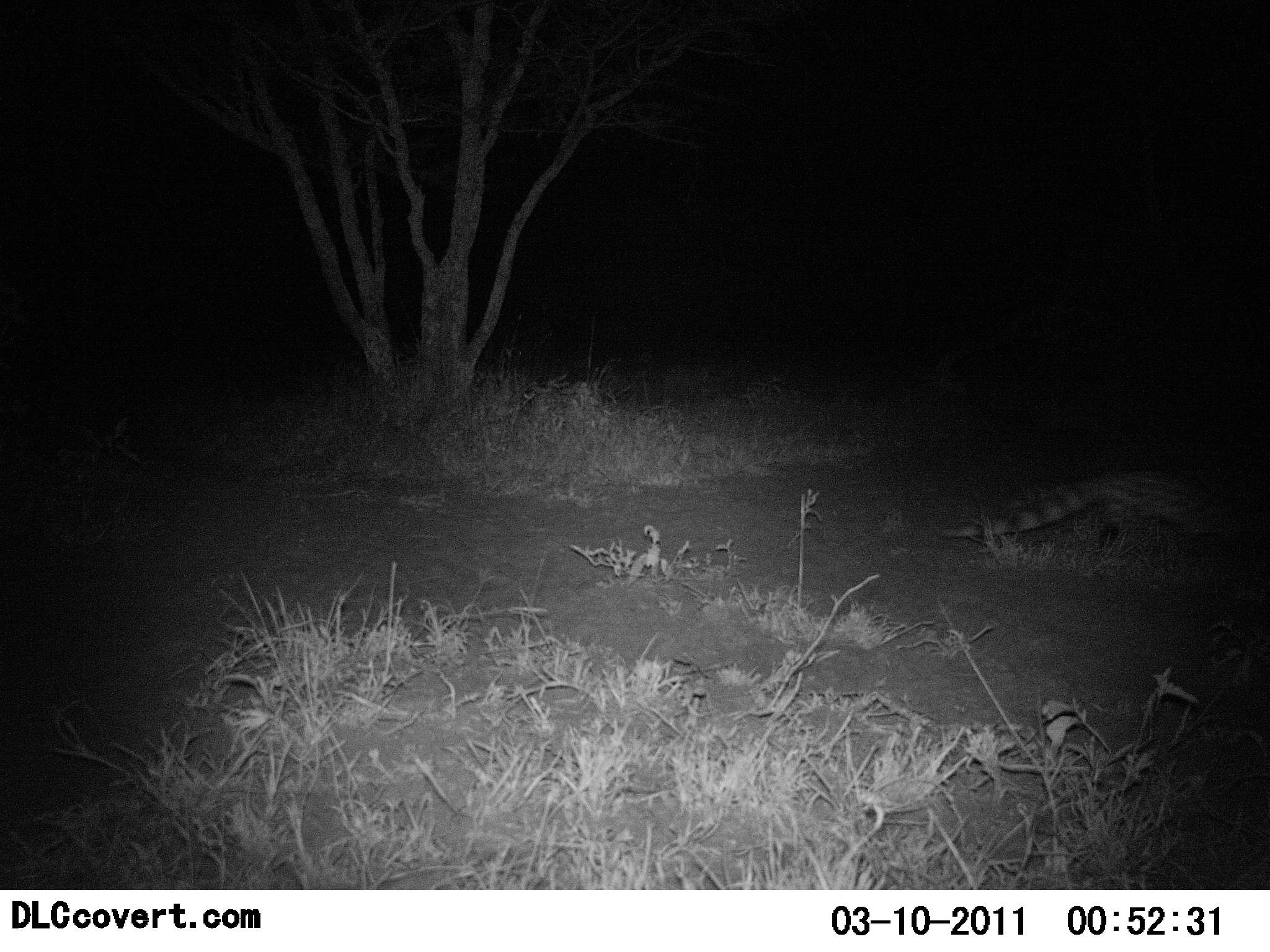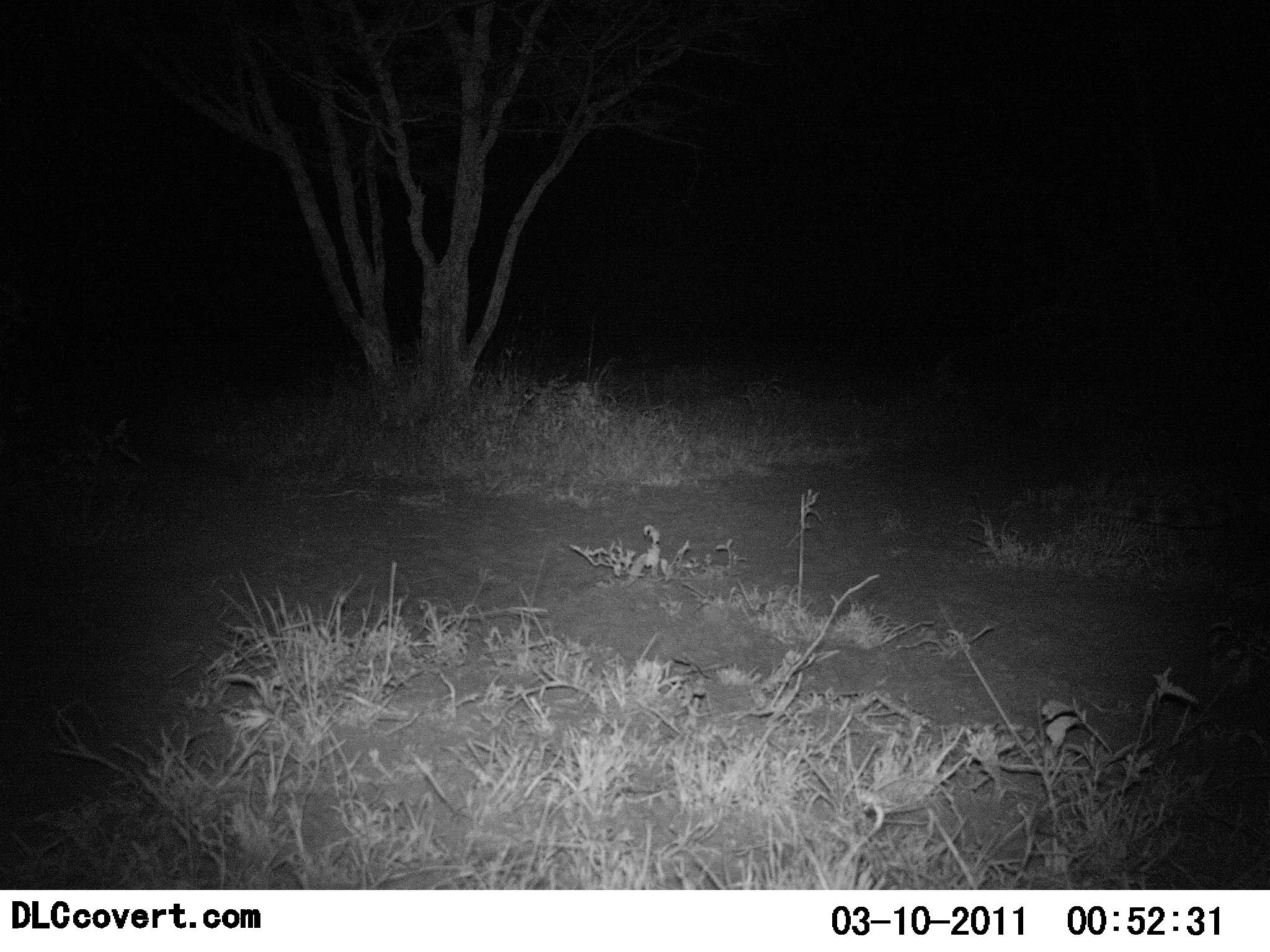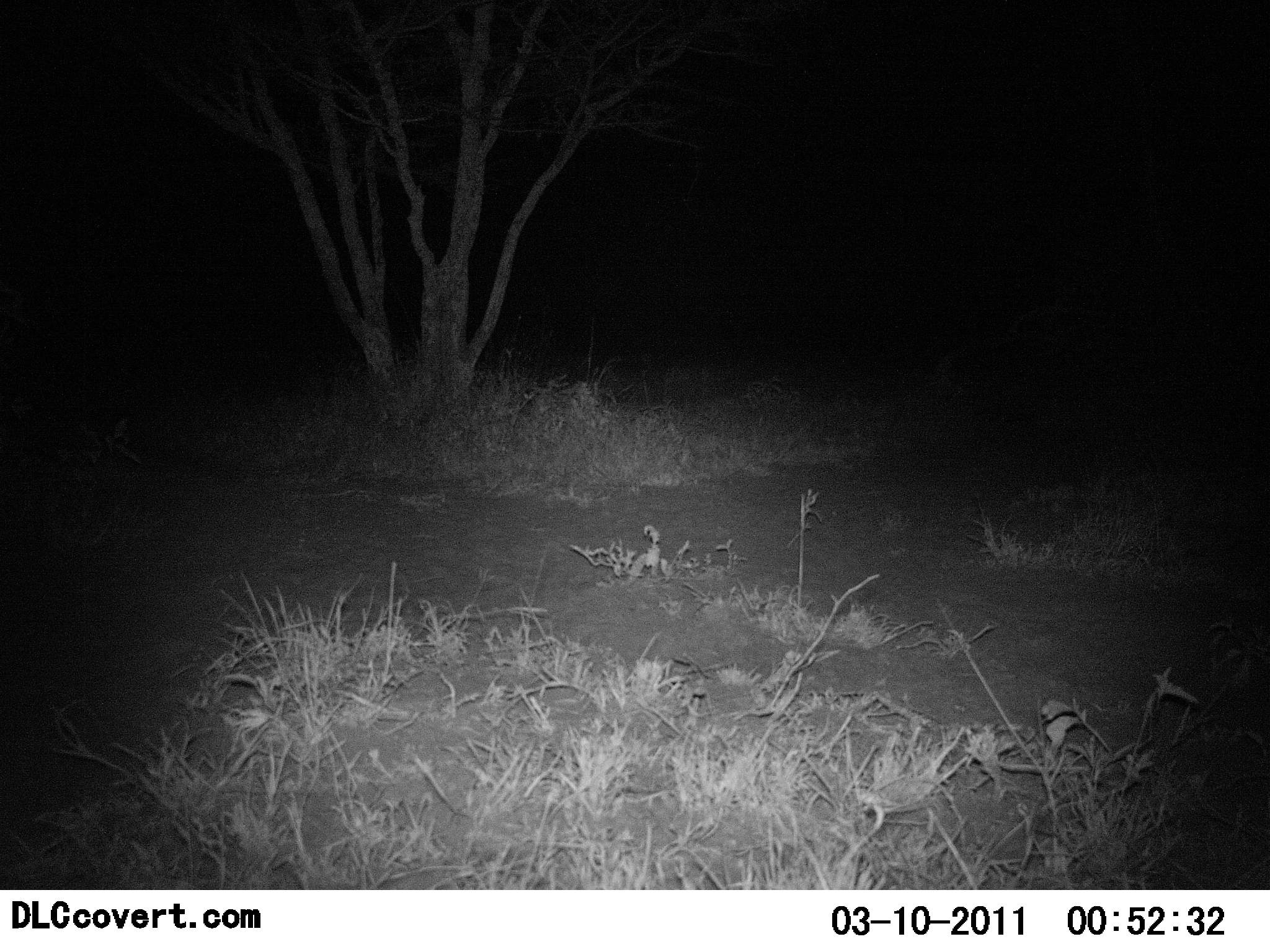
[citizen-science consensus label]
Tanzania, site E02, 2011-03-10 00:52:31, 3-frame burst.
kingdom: Animalia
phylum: Chordata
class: Mammalia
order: Carnivora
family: Viverridae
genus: Genetta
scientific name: Genetta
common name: genet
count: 1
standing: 0%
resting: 0%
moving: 100%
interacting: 0%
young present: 0%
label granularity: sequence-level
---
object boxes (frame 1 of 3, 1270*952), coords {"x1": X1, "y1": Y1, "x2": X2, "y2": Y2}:
animal: {"x1": 939, "y1": 468, "x2": 1233, "y2": 563}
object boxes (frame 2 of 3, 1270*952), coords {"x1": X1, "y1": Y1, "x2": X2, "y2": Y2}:
animal: {"x1": 1077, "y1": 479, "x2": 1270, "y2": 535}